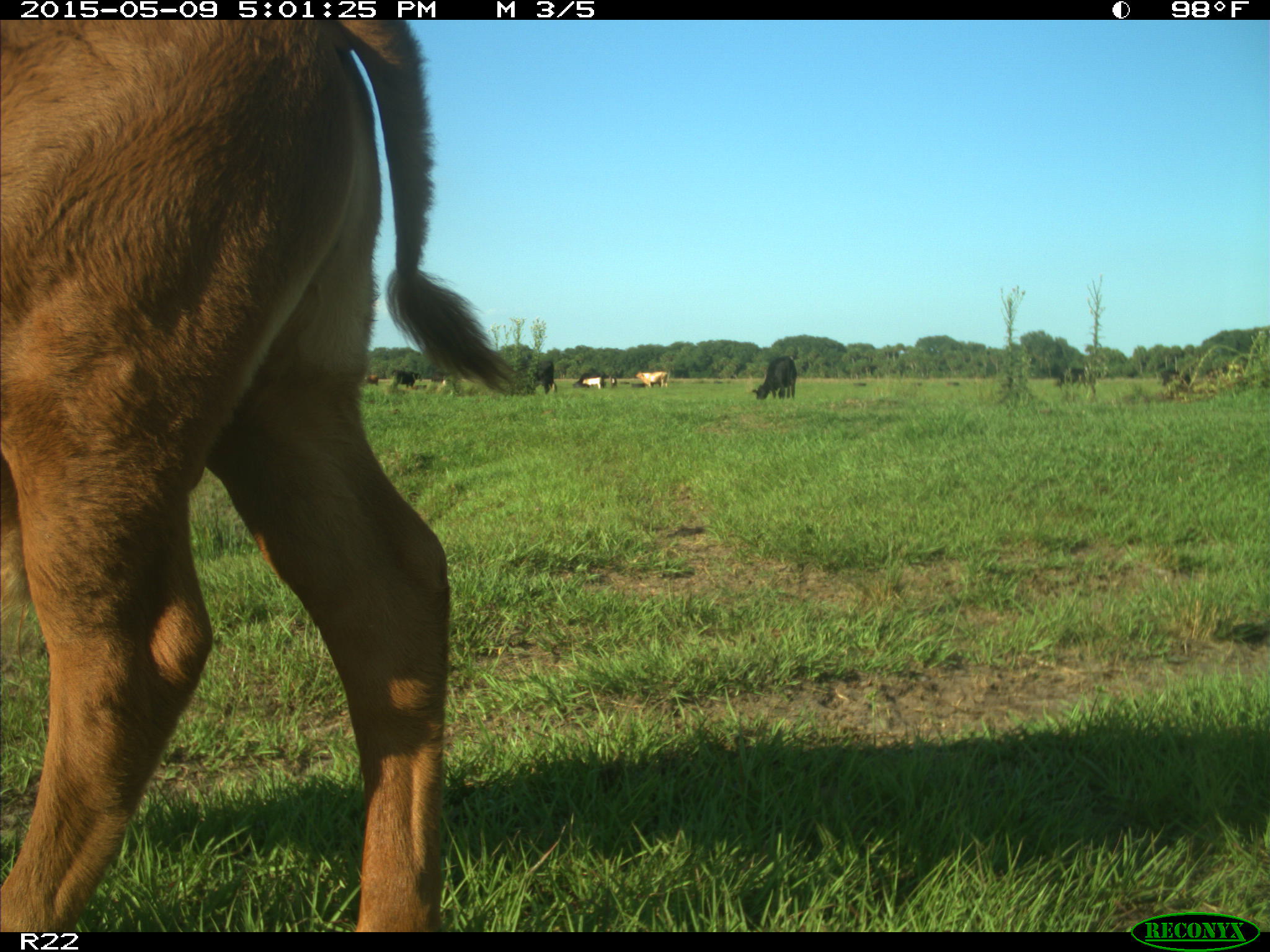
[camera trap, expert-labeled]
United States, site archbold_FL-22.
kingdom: Animalia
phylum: Chordata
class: Mammalia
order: Artiodactyla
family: Bovidae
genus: Bos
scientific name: Bos taurus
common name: domestic cow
Bos taurus (domestic cow).